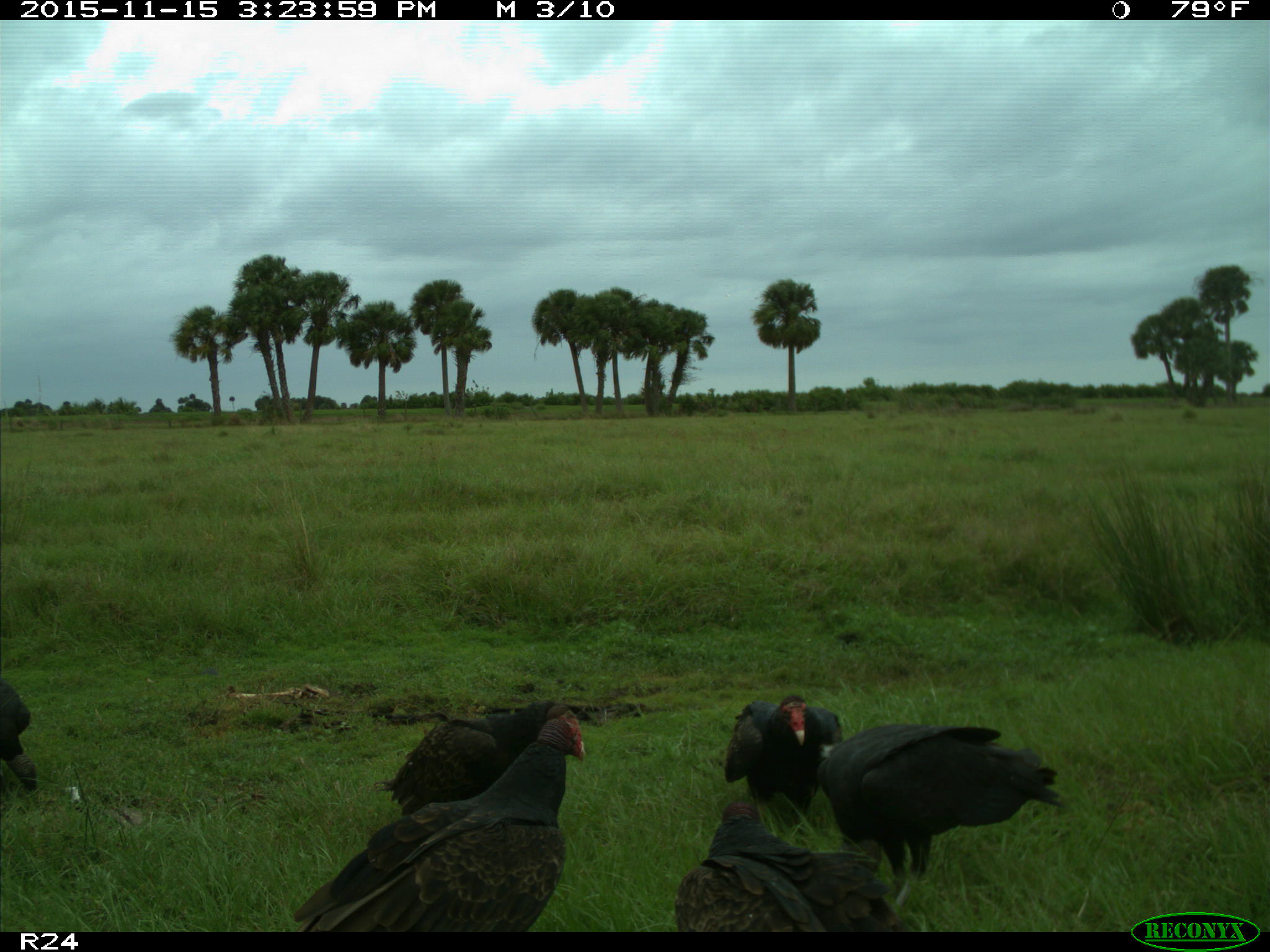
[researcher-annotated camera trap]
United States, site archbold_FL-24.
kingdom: Animalia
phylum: Chordata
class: Aves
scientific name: Aves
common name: birds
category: unidentified bird